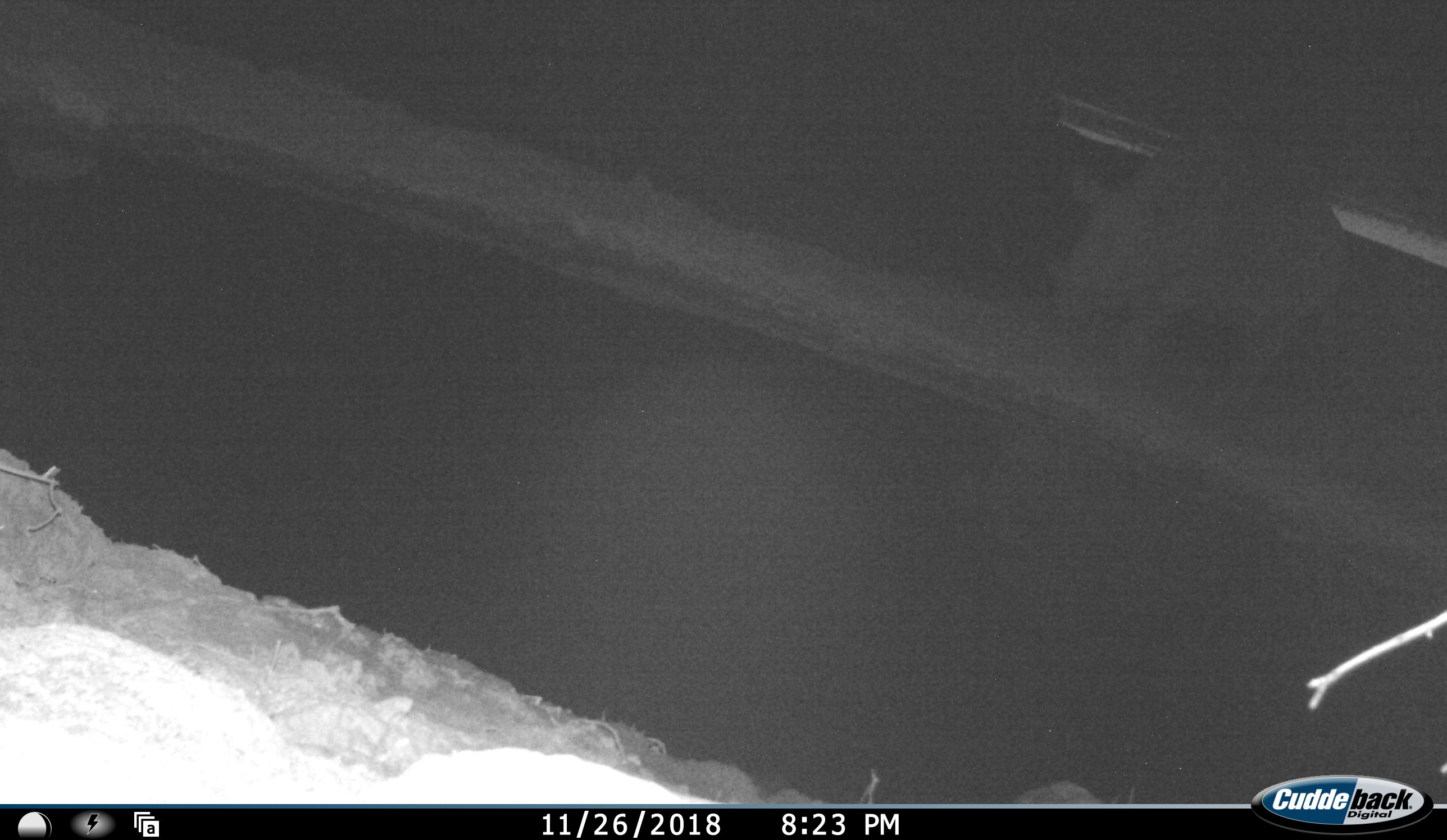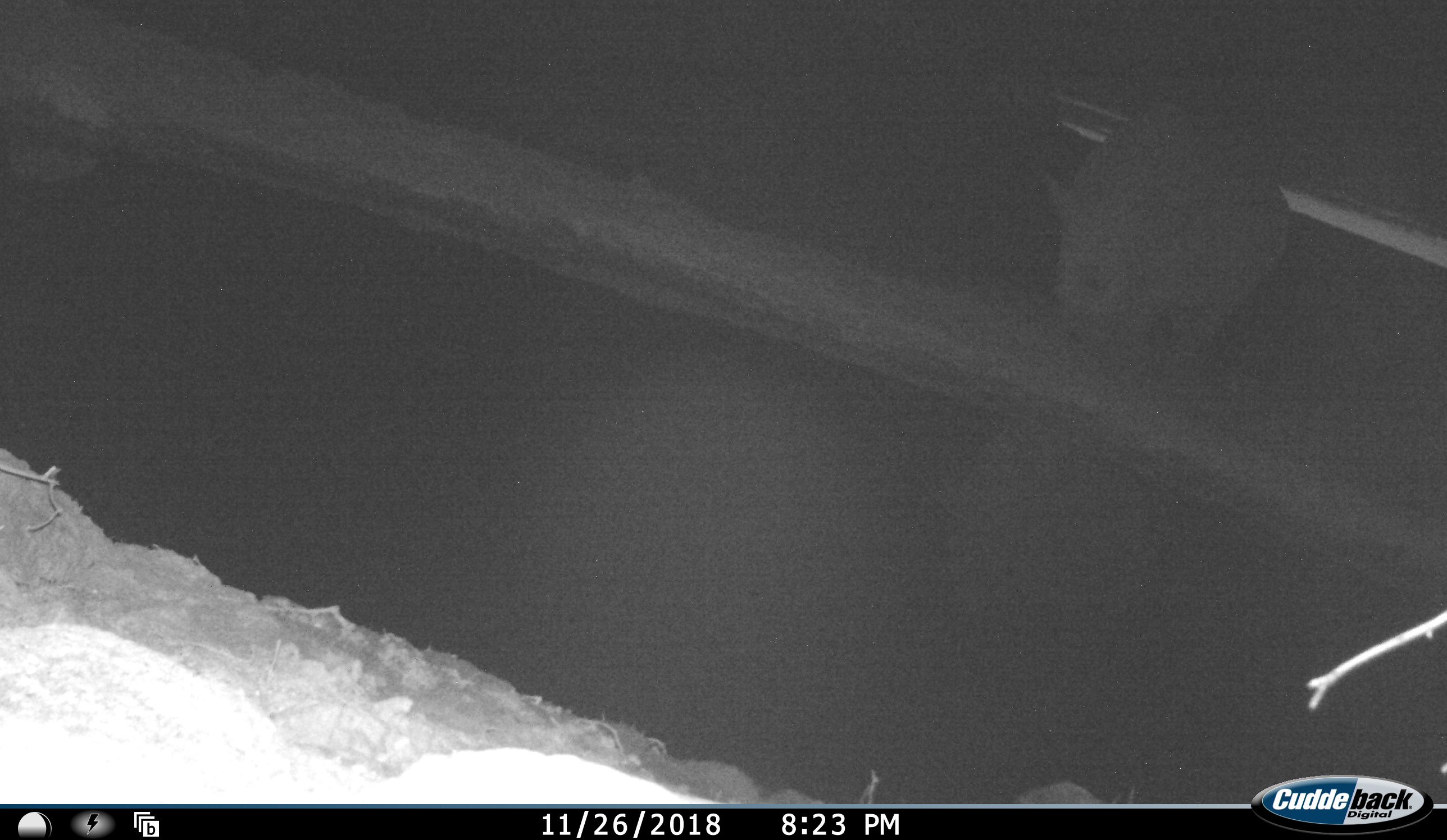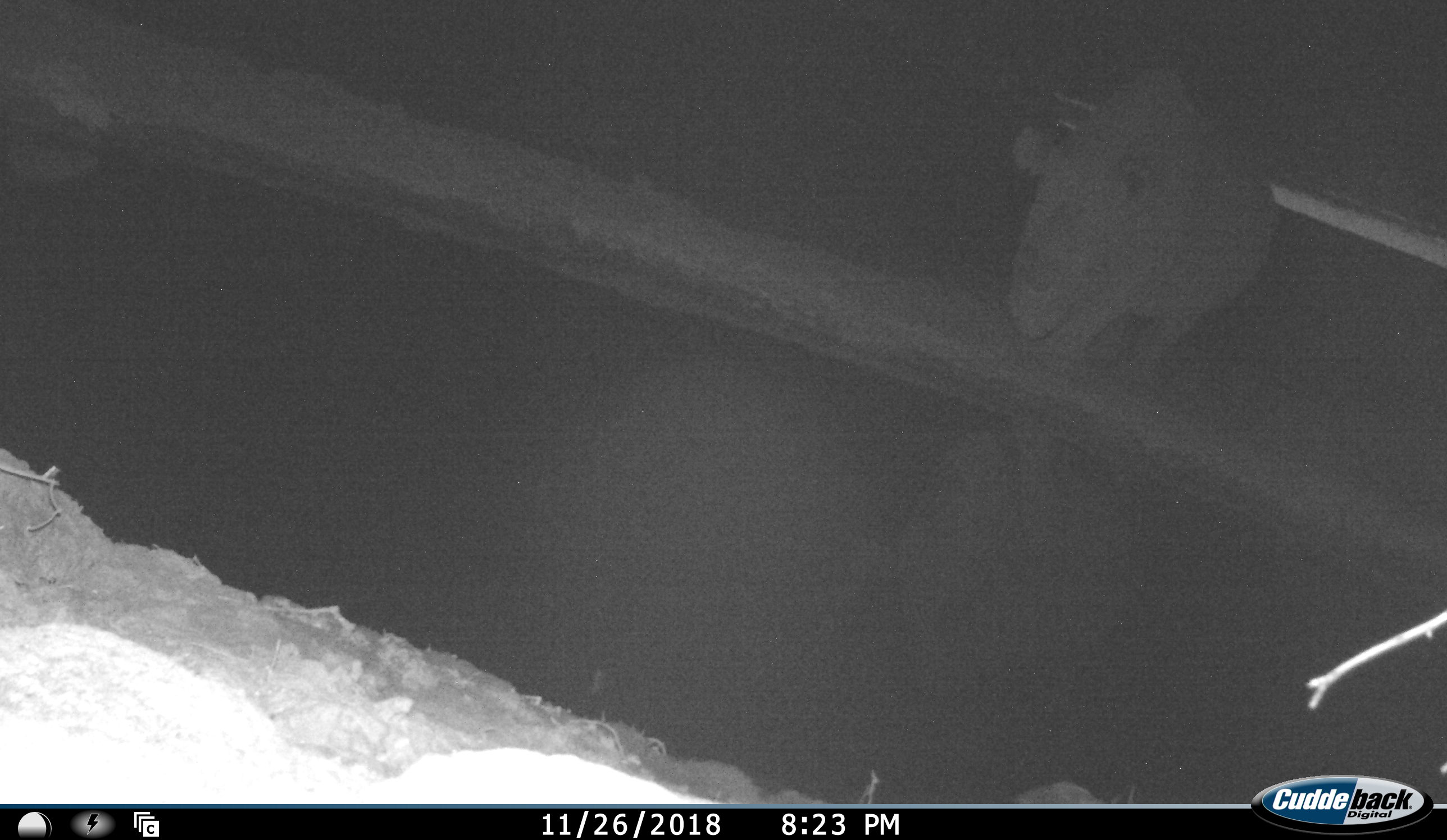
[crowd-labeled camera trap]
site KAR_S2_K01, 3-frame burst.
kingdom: Animalia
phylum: Chordata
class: Mammalia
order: Perissodactyla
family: Rhinocerotidae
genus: Diceros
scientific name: Diceros bicornis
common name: black rhinoceros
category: rhinocerosblack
Rhinocerosblack (black rhinoceros) (Diceros bicornis), count 1. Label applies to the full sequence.